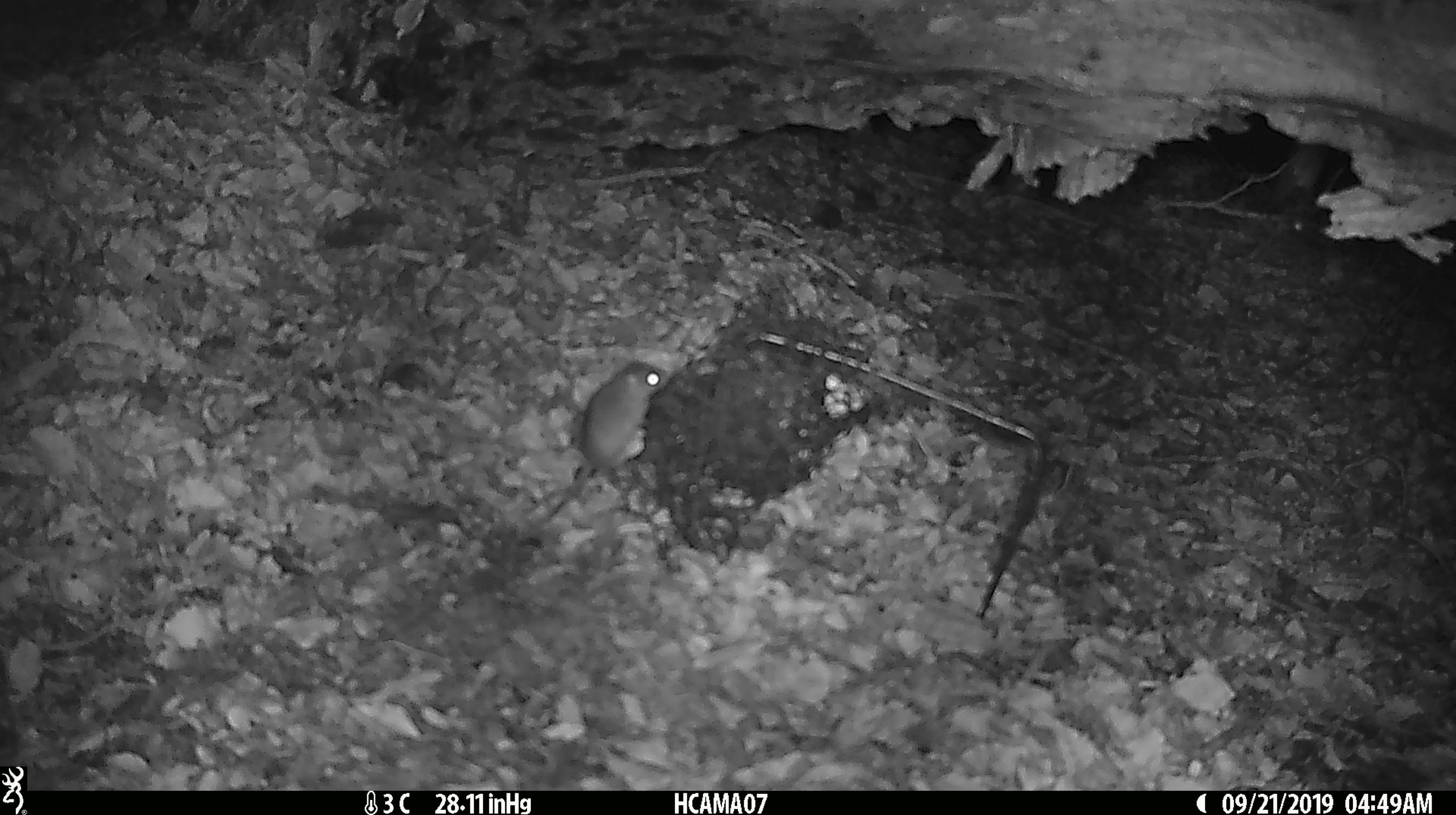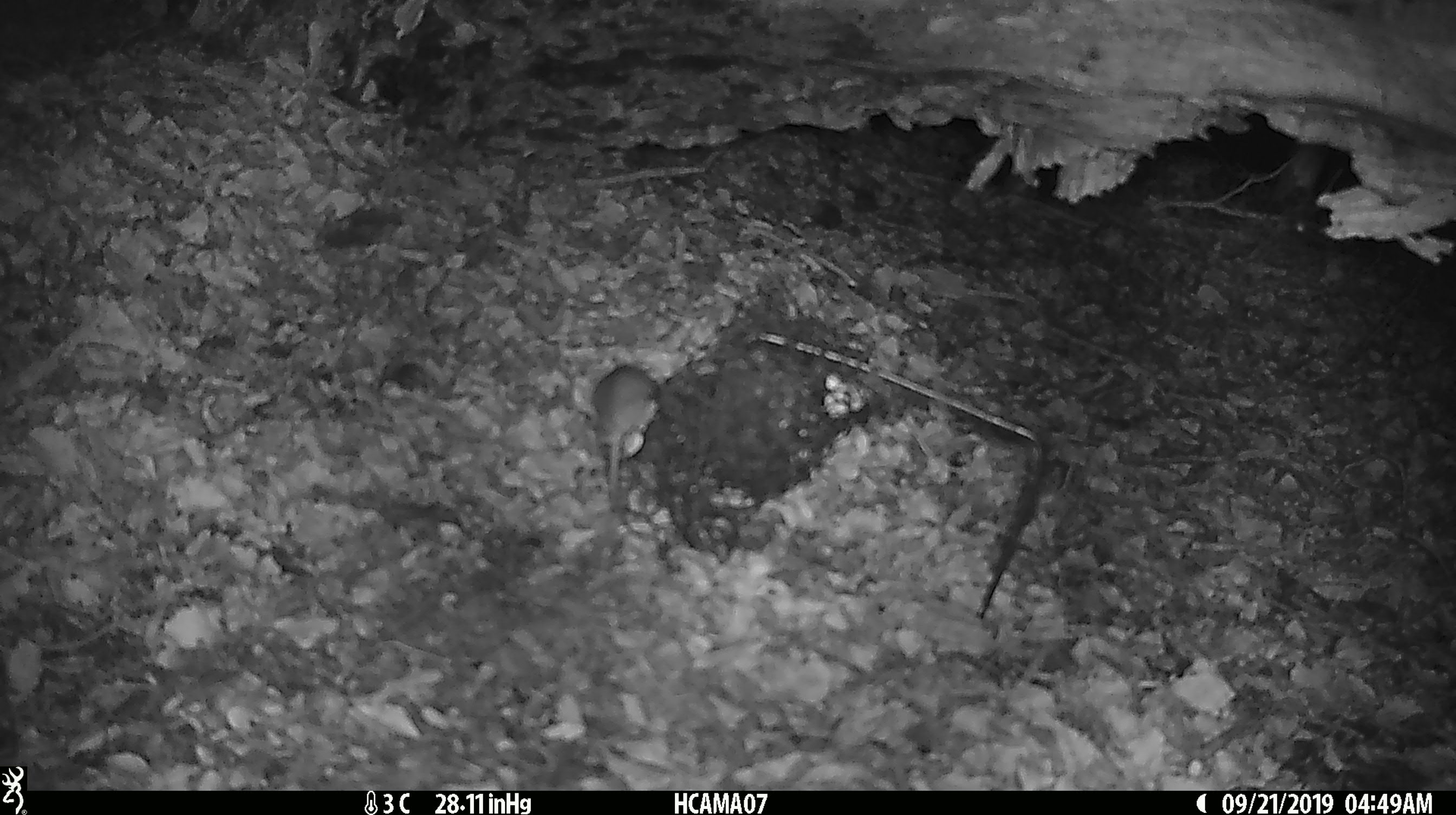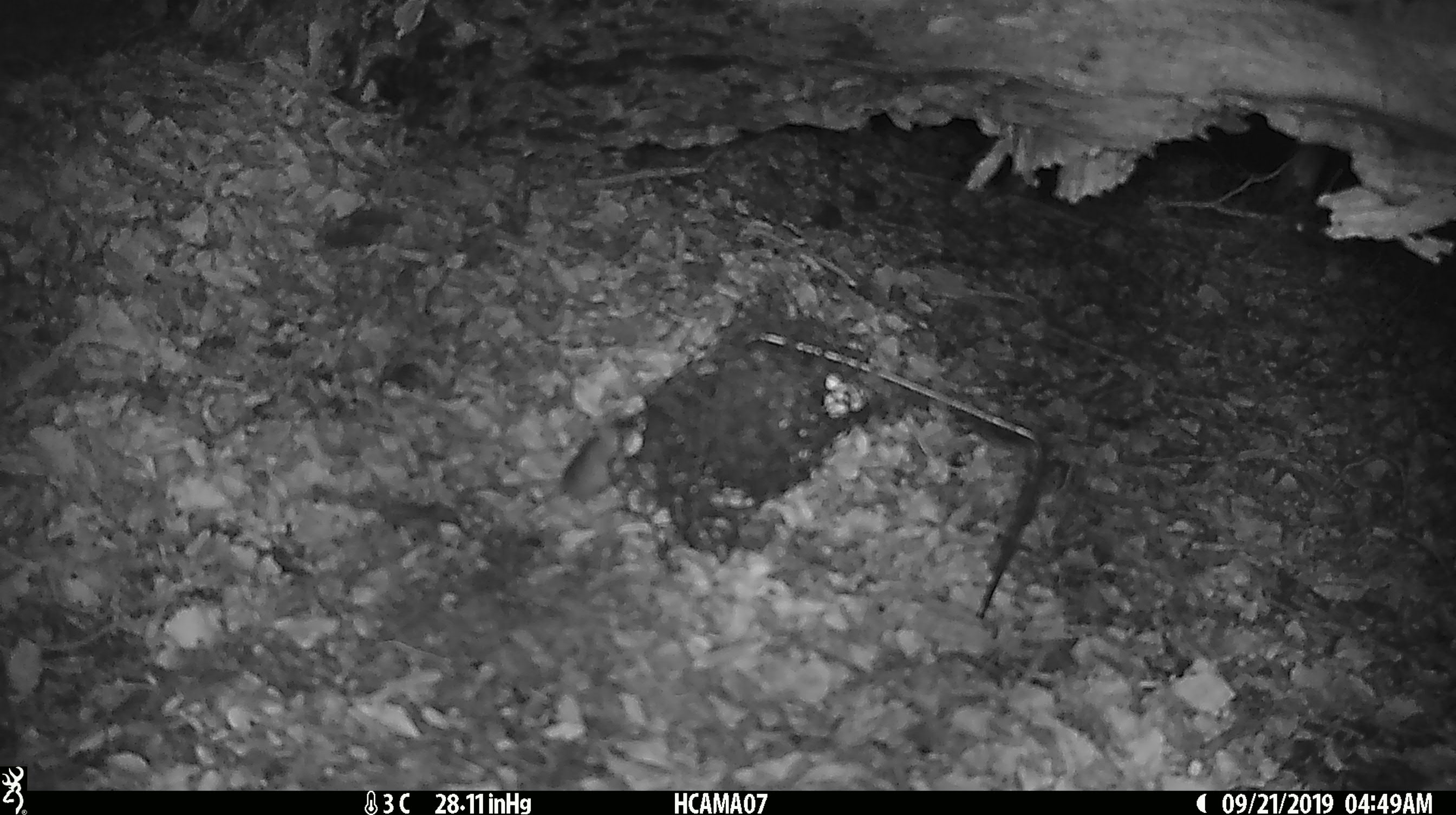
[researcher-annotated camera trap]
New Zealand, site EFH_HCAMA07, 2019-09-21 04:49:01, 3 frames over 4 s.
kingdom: Animalia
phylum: Chordata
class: Mammalia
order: Rodentia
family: Muridae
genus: Mus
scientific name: Mus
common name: mouse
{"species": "mouse (Mus)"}